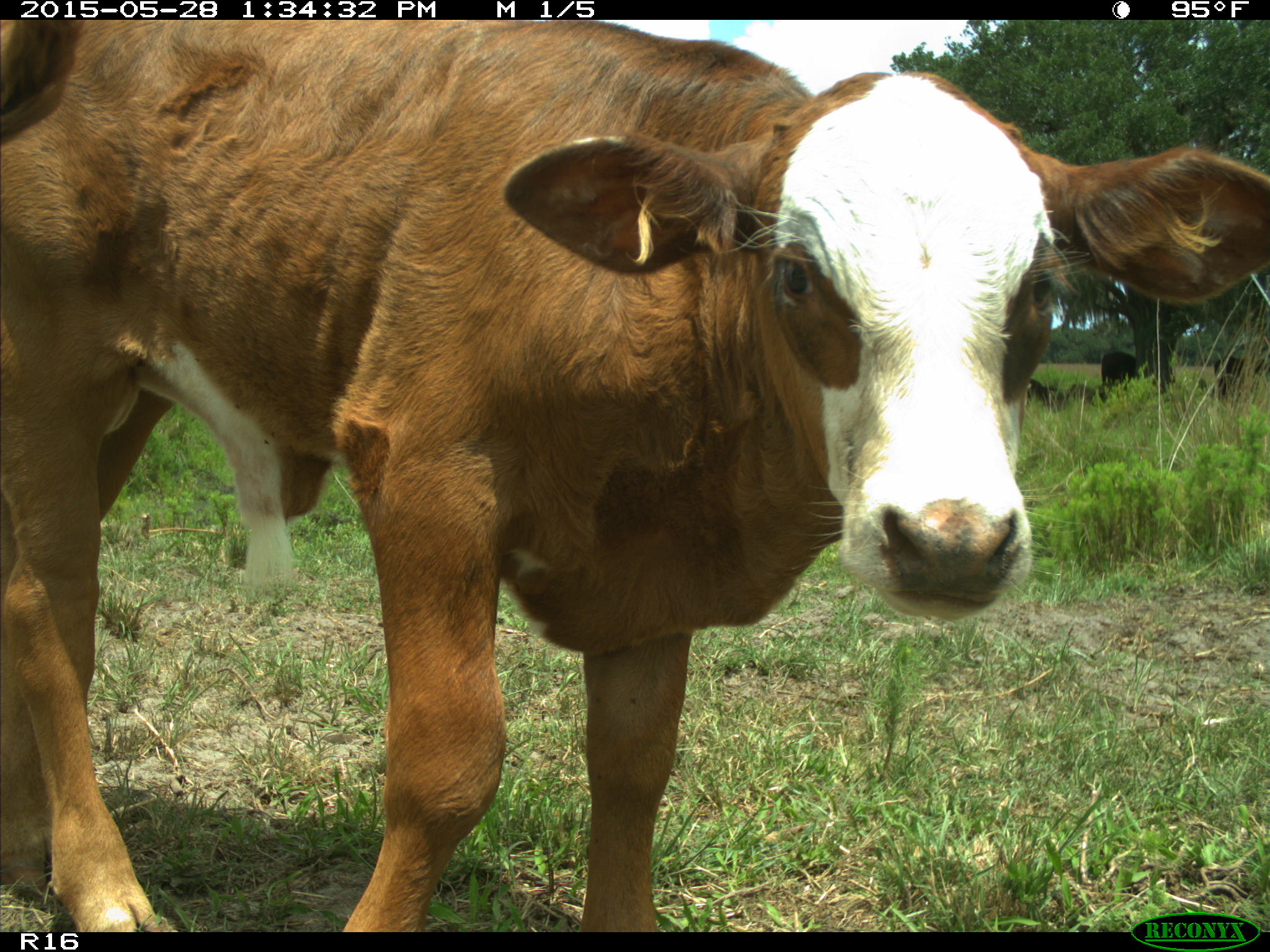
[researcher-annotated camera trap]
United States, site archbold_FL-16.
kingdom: Animalia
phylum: Chordata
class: Mammalia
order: Artiodactyla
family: Bovidae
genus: Bos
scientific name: Bos taurus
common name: domestic cow